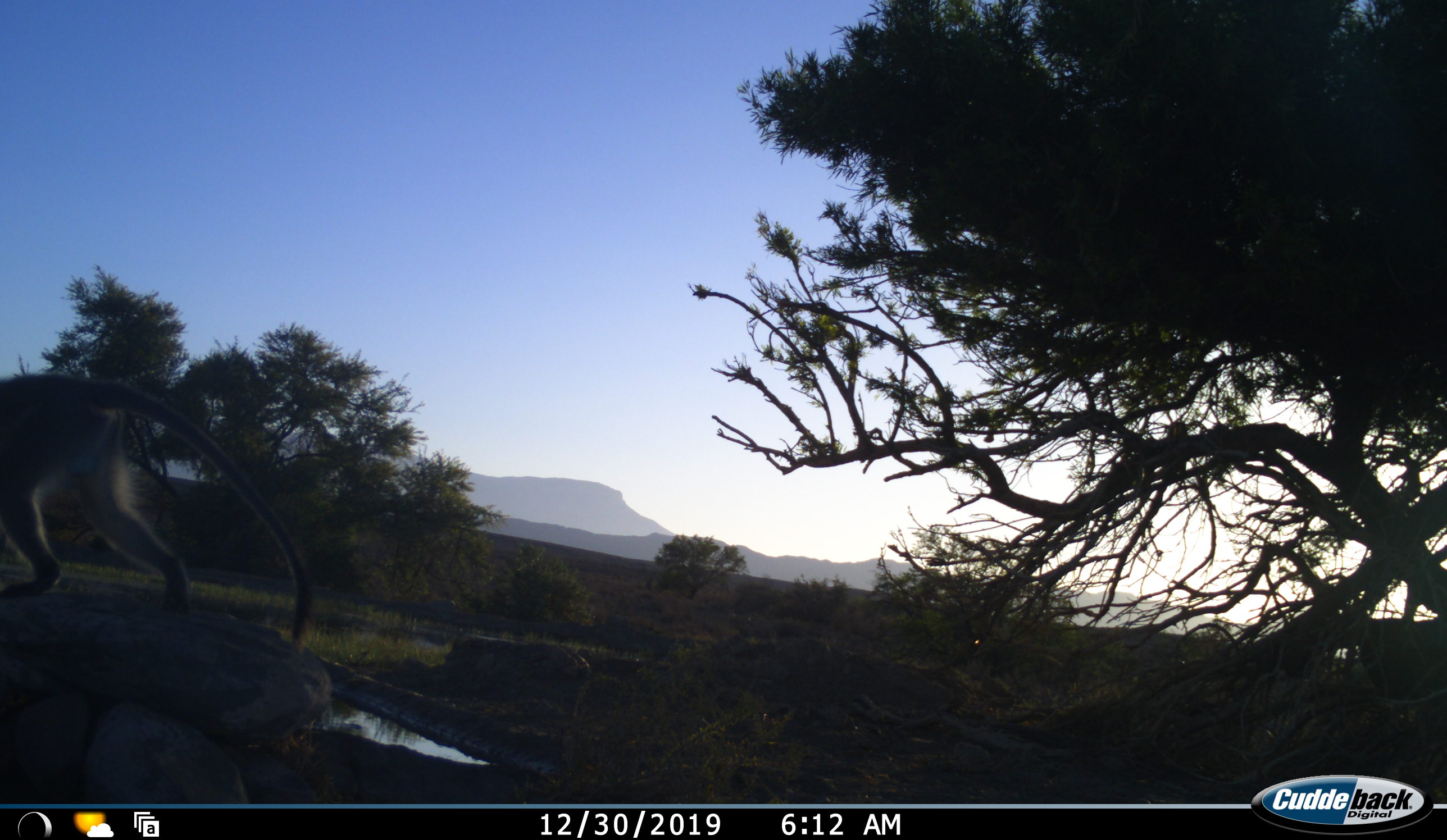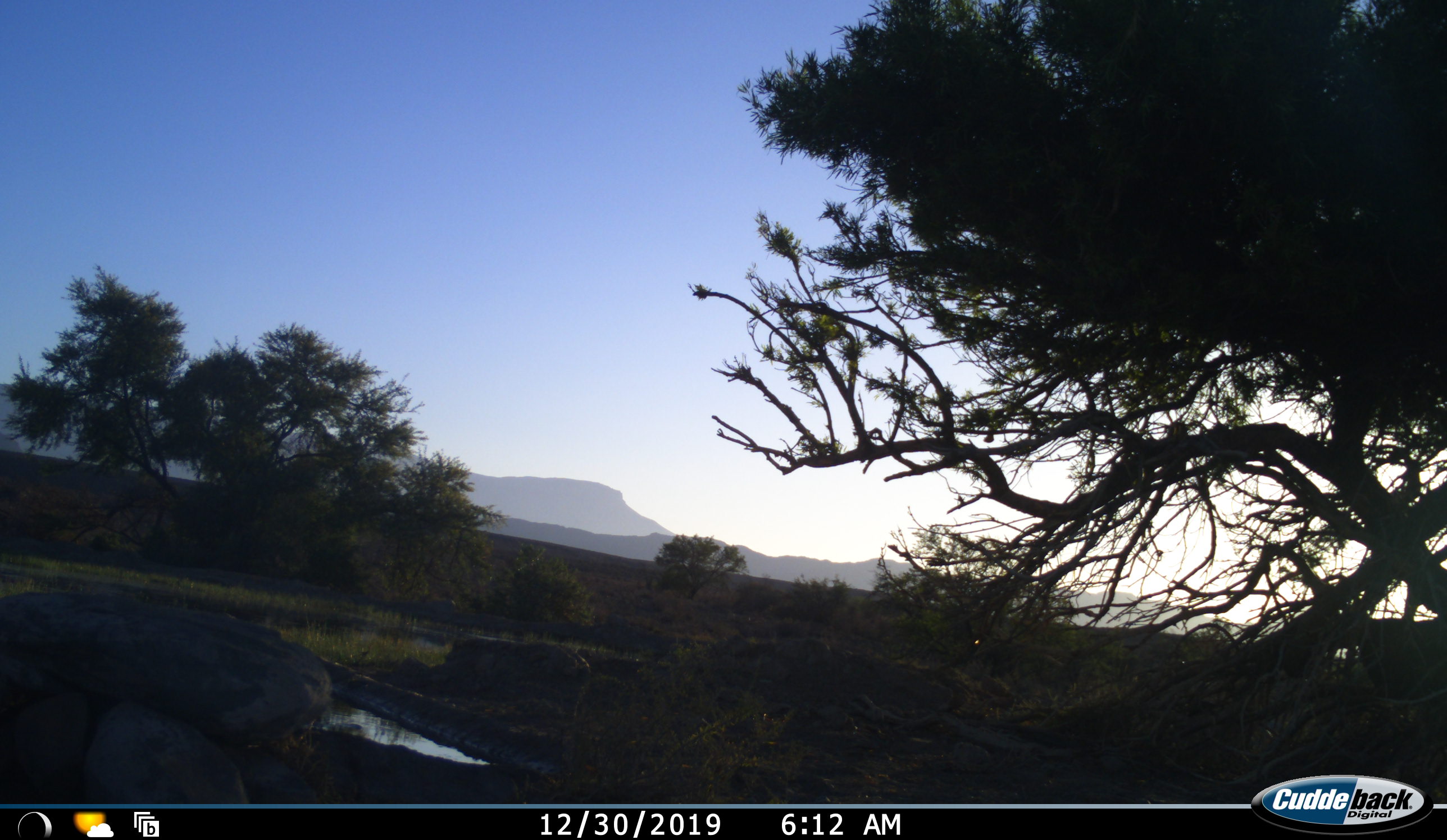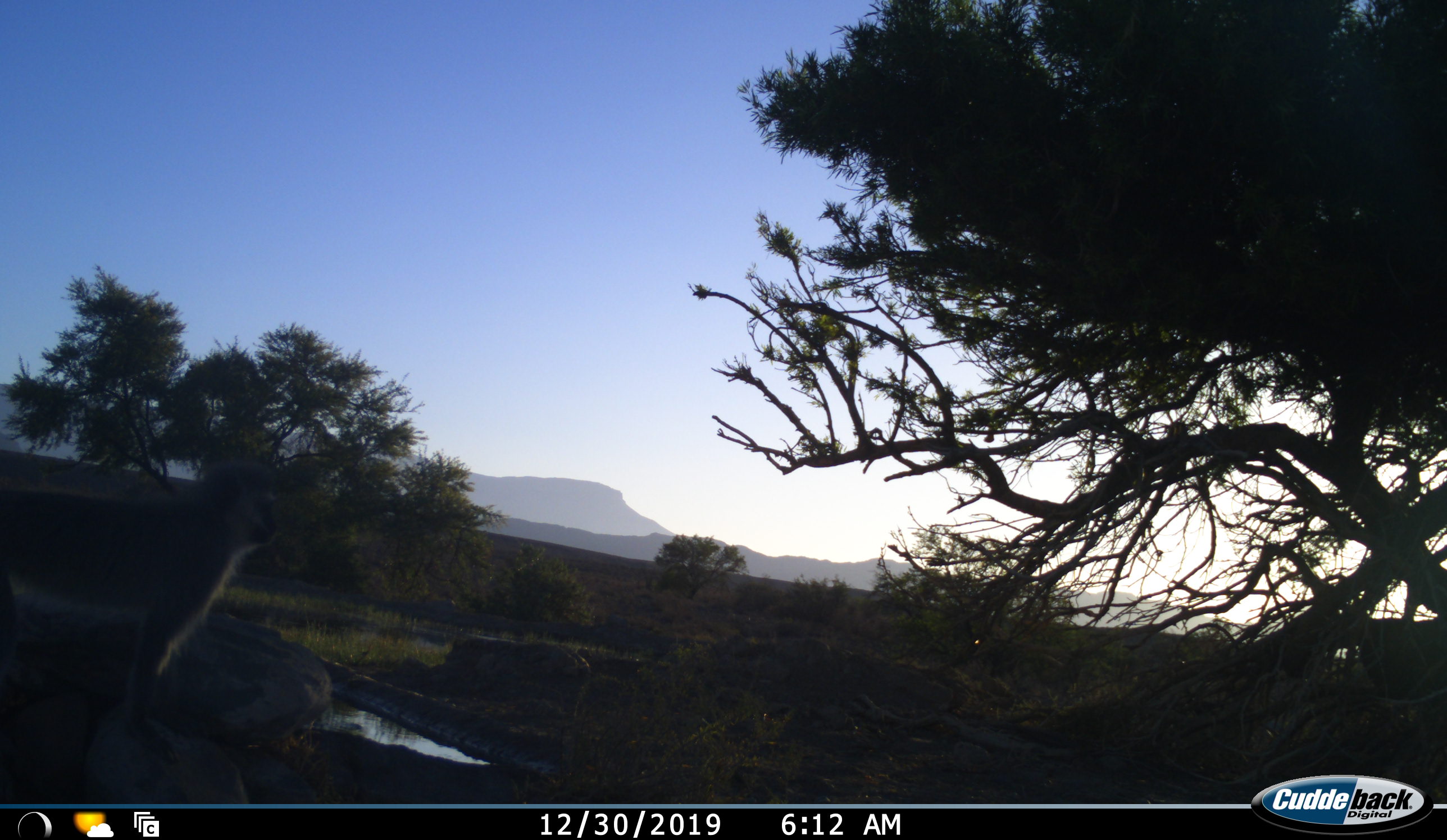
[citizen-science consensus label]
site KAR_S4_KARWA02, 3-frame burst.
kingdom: Animalia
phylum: Chordata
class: Mammalia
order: Primates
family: Cercopithecidae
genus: Chlorocebus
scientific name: Chlorocebus pygerythrus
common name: vervet monkey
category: monkeyvervet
Monkeyvervet (vervet monkey) (Chlorocebus pygerythrus), count 1. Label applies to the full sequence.